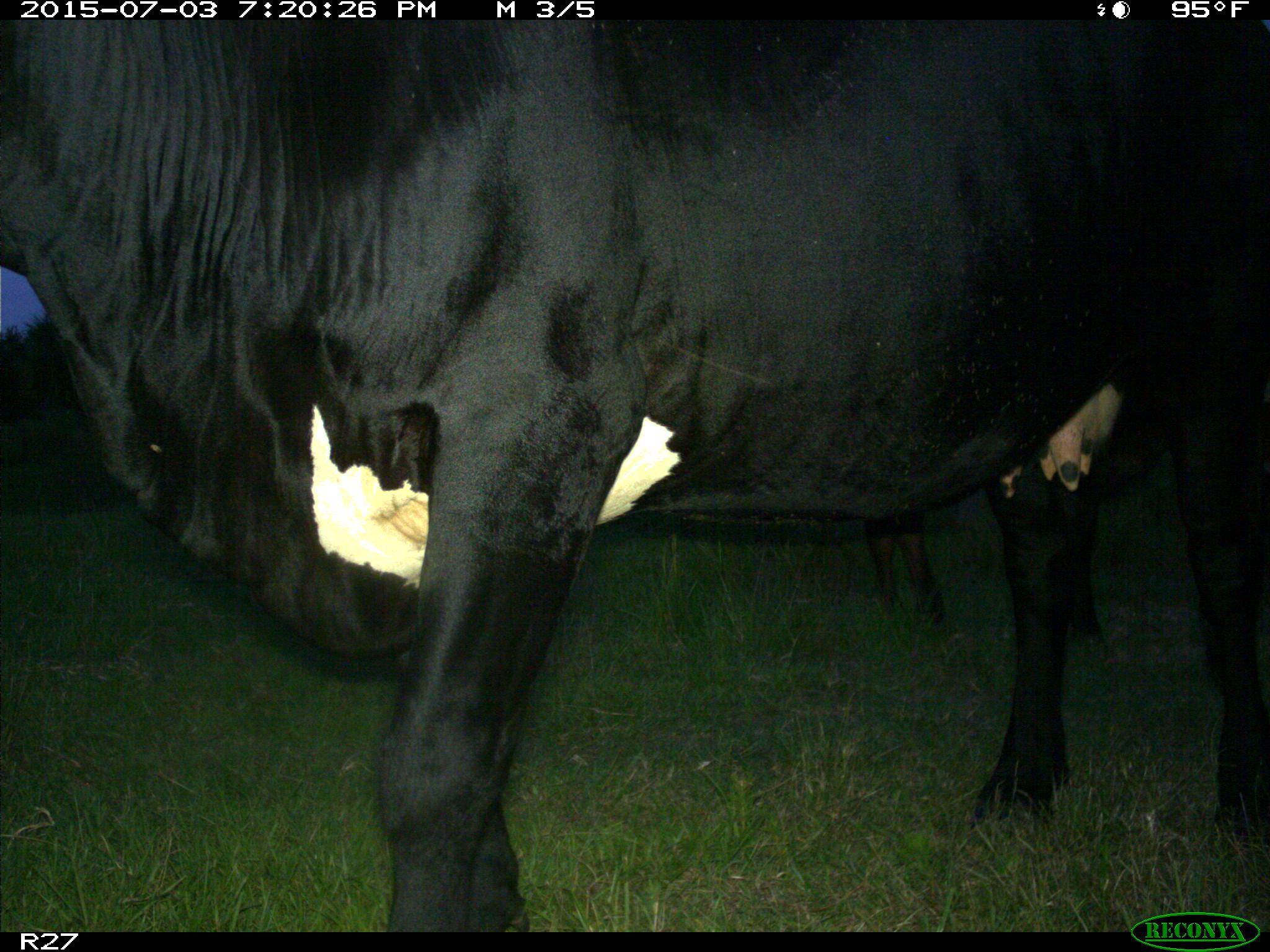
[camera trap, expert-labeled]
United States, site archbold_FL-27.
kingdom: Animalia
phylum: Chordata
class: Mammalia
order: Artiodactyla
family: Bovidae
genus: Bos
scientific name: Bos taurus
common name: domestic cow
Bos taurus (domestic cow).